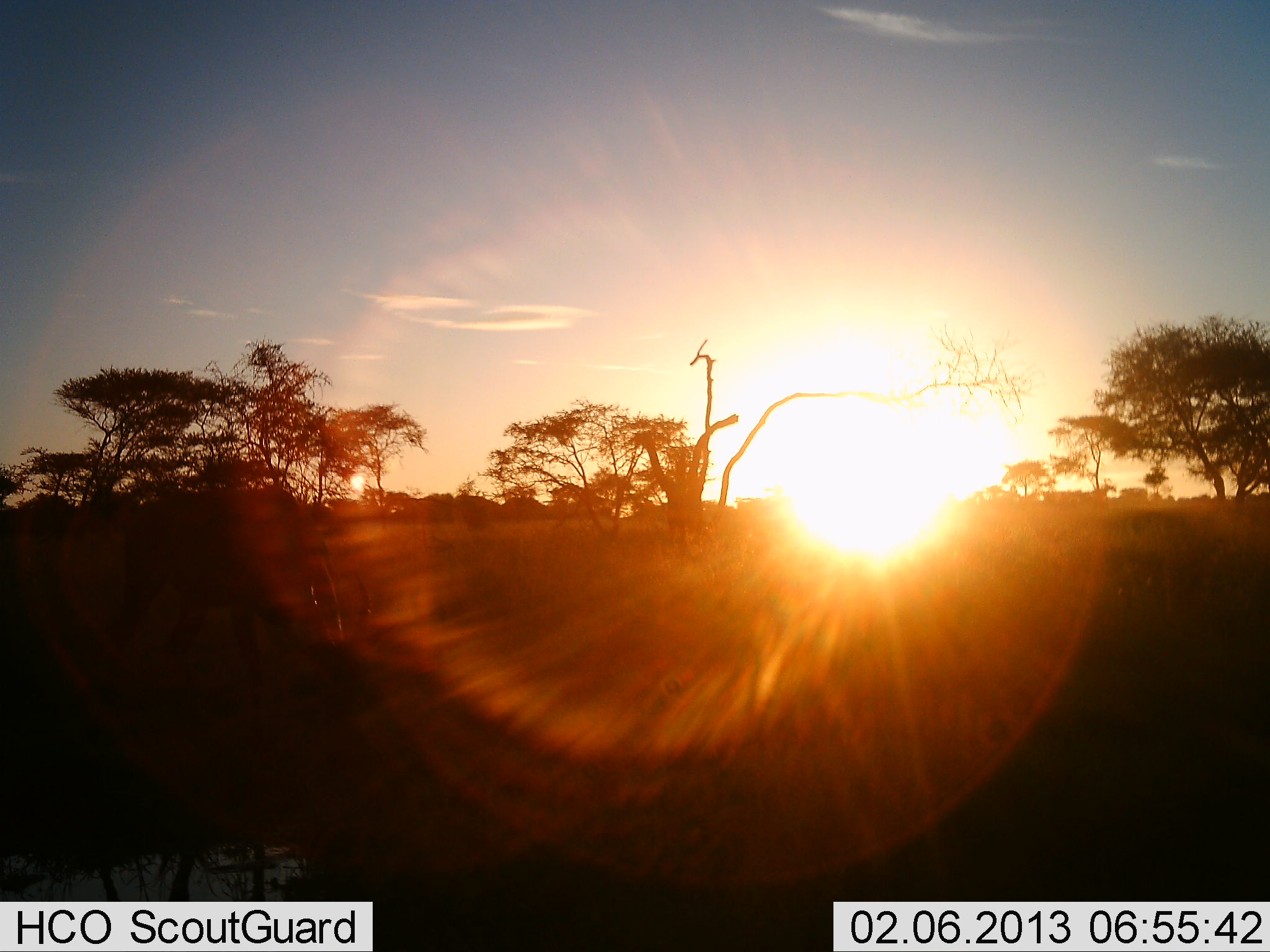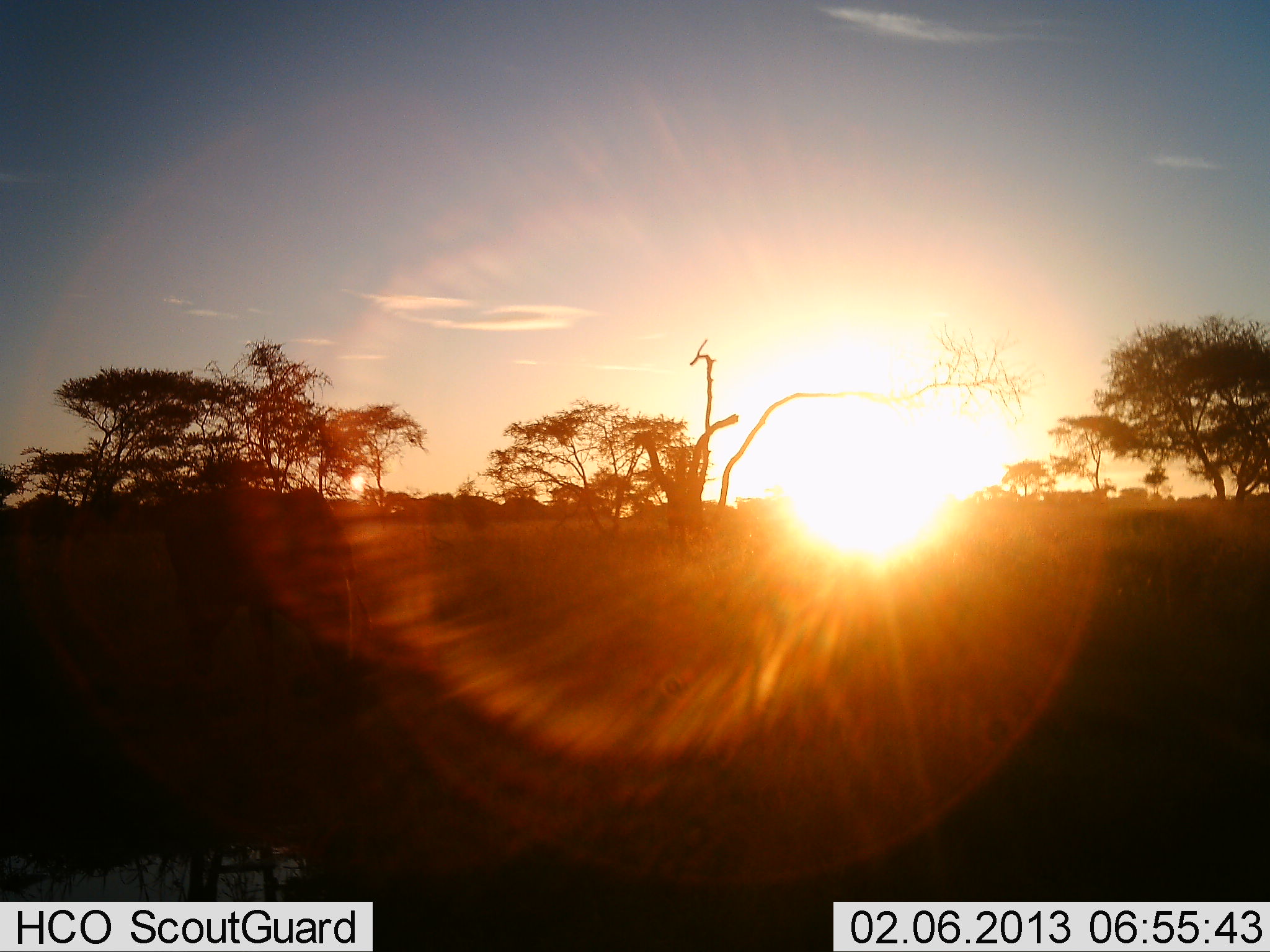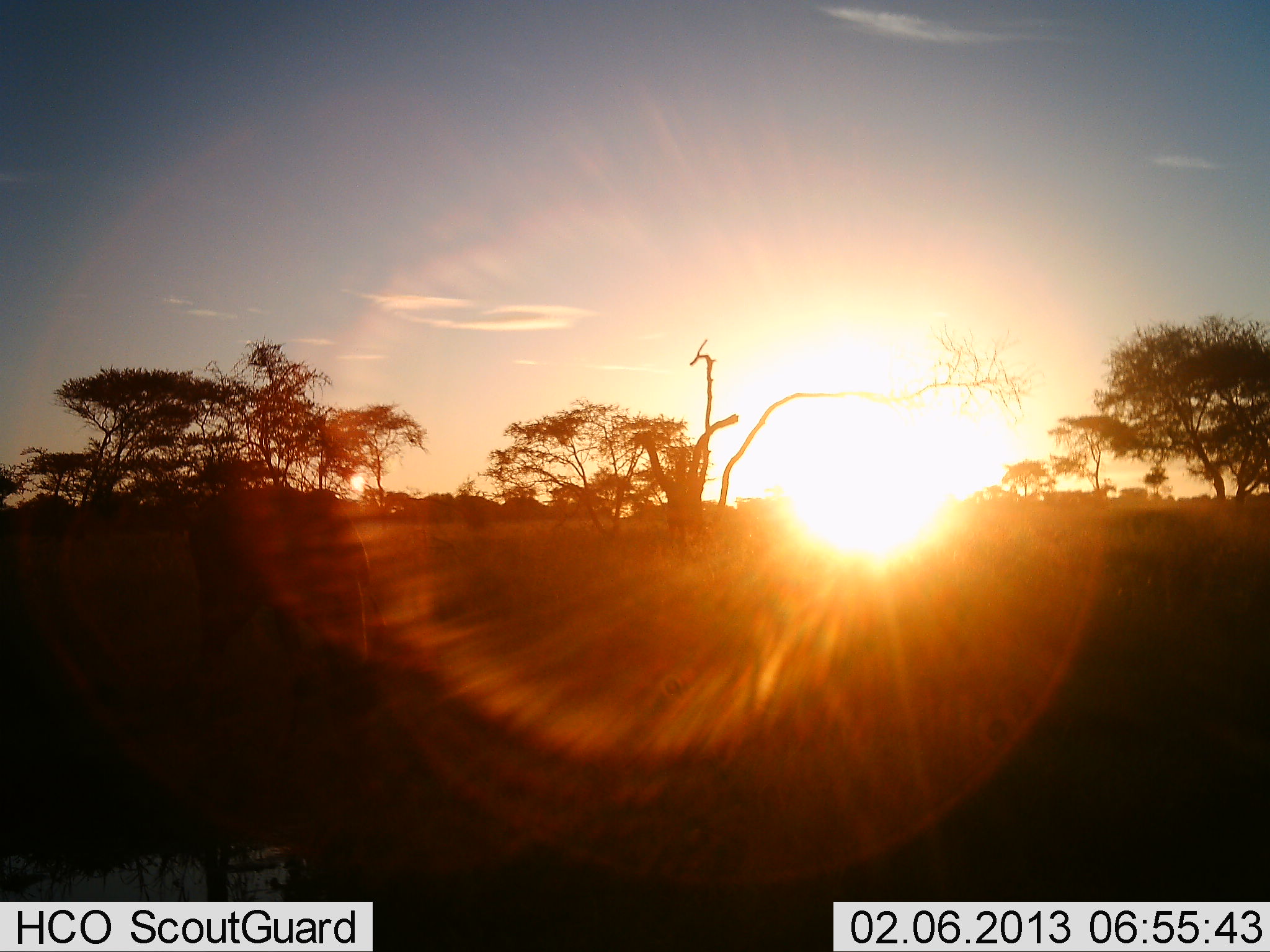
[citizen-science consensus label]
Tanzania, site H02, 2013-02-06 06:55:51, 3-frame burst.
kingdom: Animalia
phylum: Chordata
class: Mammalia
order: Artiodactyla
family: Bovidae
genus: Connochaetes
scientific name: Connochaetes taurinus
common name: blue wildebeest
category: wildebeest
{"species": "wildebeest (blue wildebeest) (Connochaetes taurinus)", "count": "1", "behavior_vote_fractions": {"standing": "12%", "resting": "0%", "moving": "25%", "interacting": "0%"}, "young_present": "0%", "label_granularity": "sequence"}